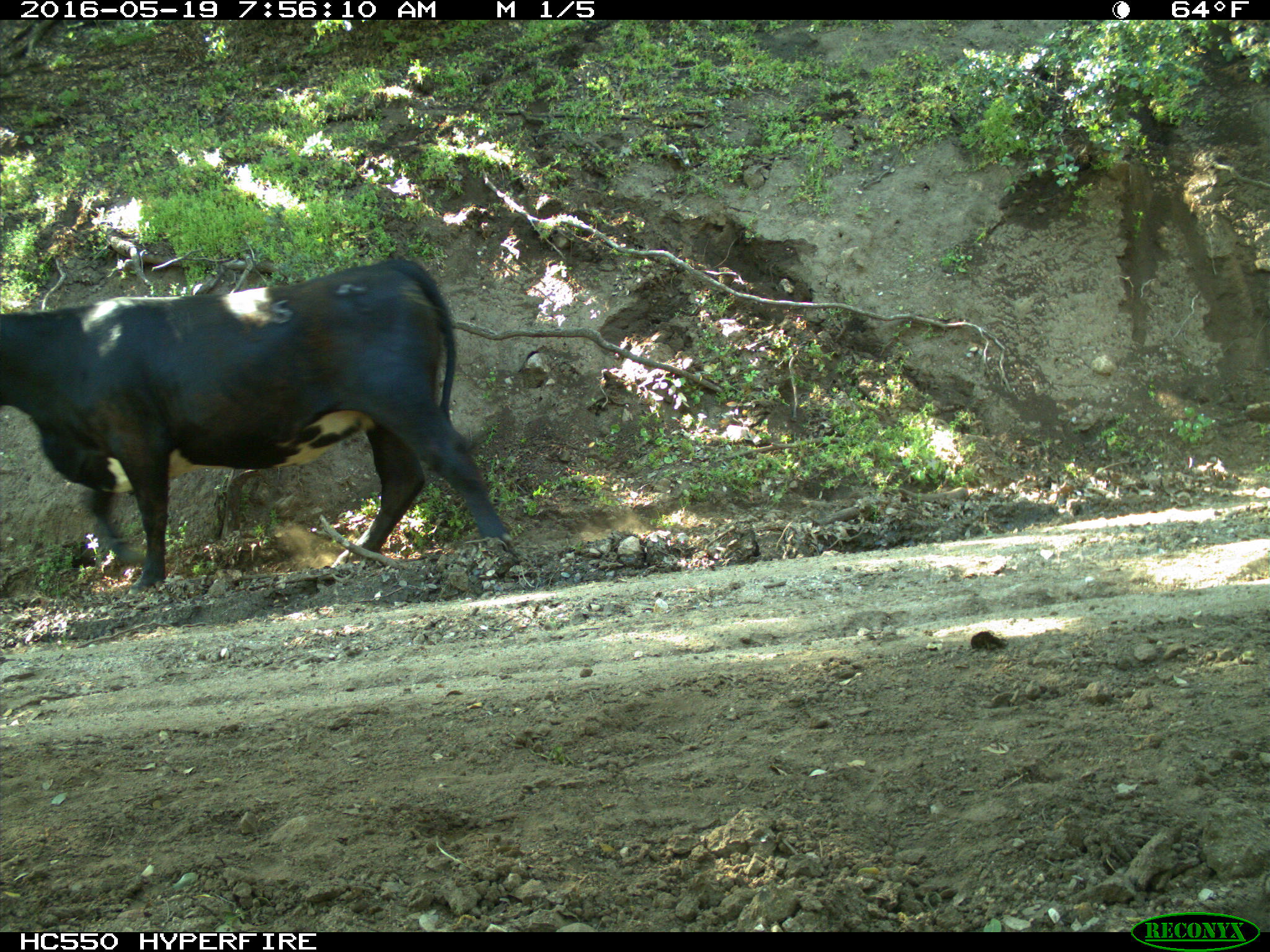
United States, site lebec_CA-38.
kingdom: Animalia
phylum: Chordata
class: Mammalia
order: Artiodactyla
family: Bovidae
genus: Bos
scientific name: Bos taurus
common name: domestic cow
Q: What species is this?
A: Bos taurus (domestic cow).